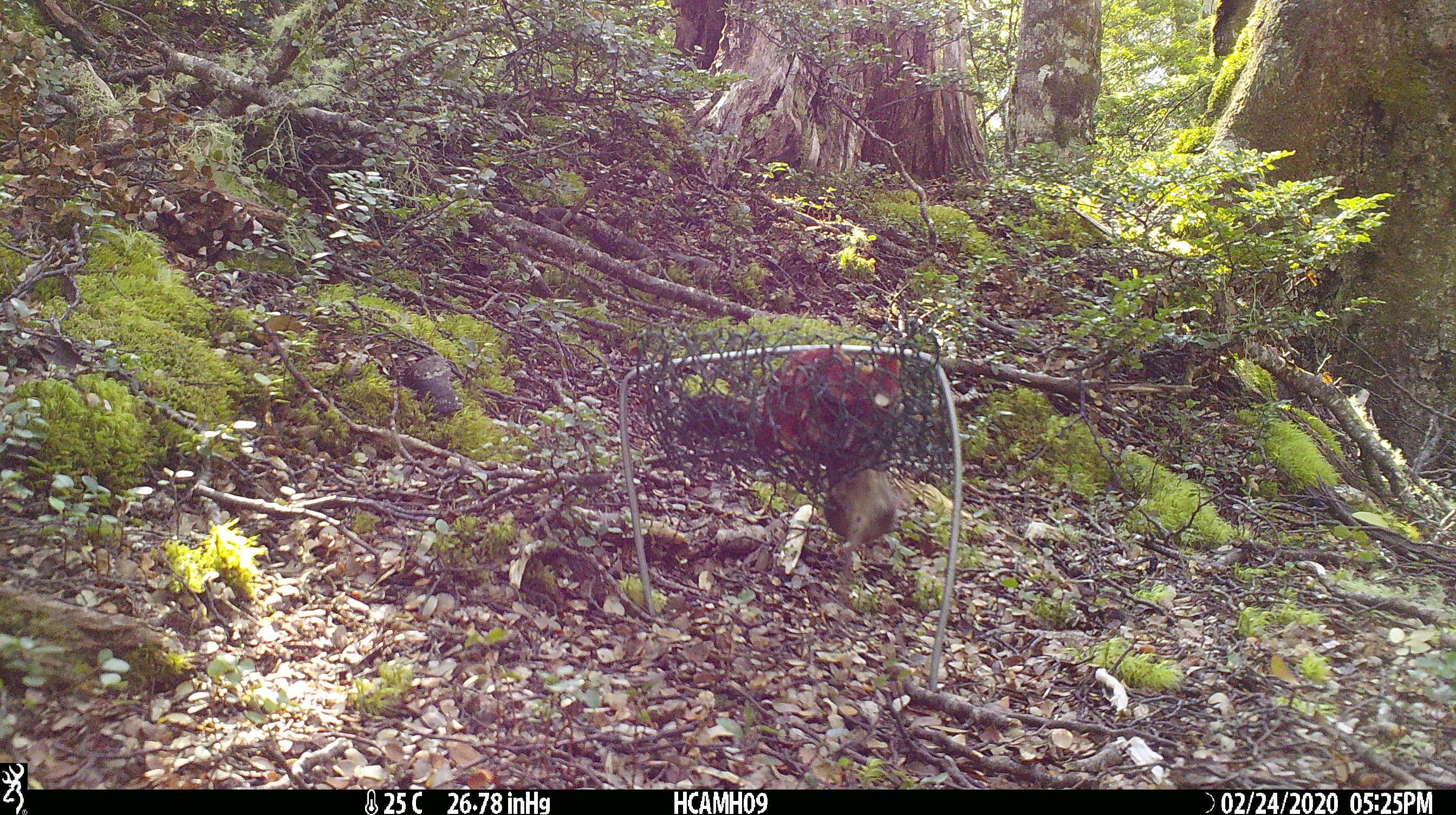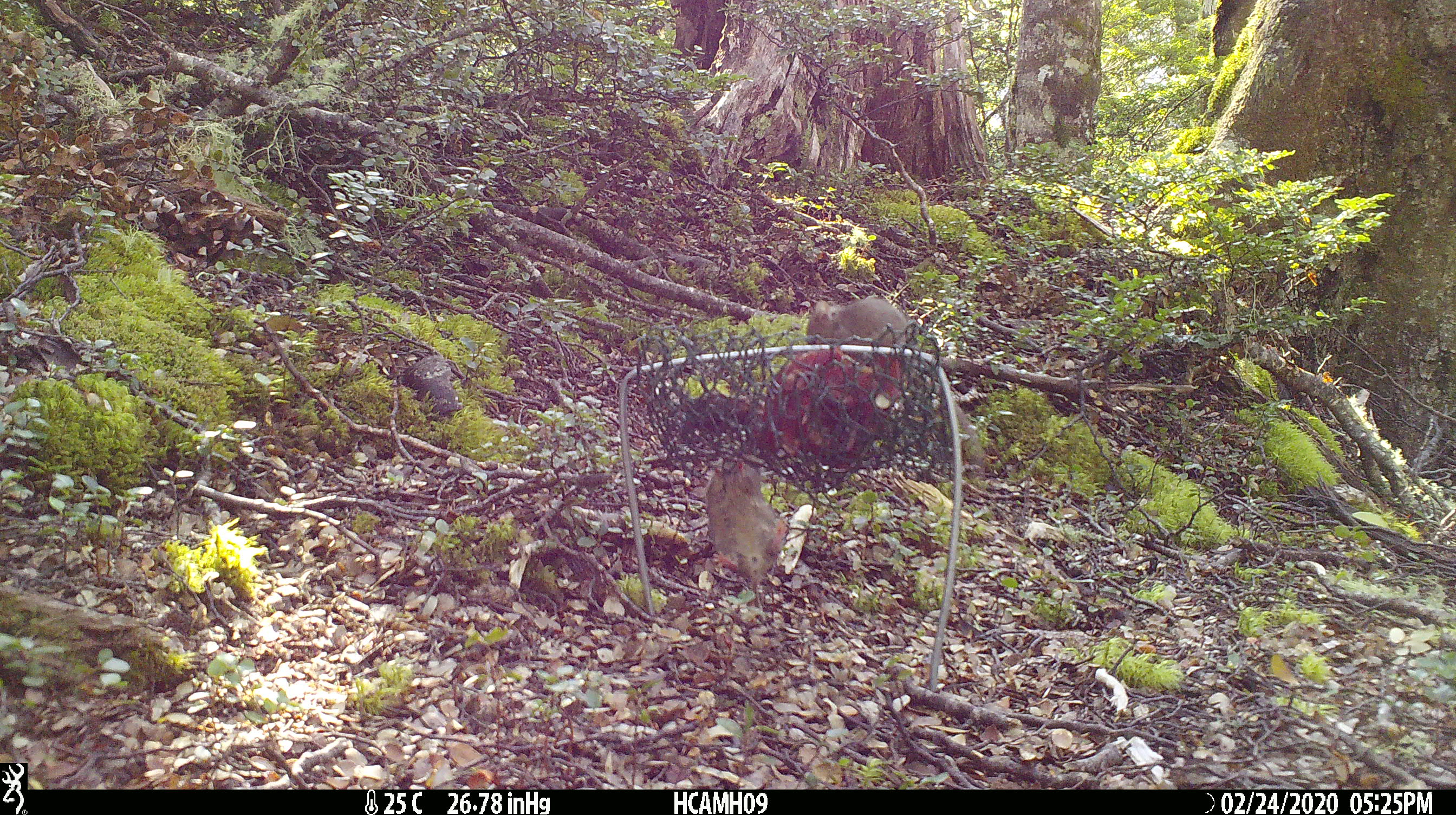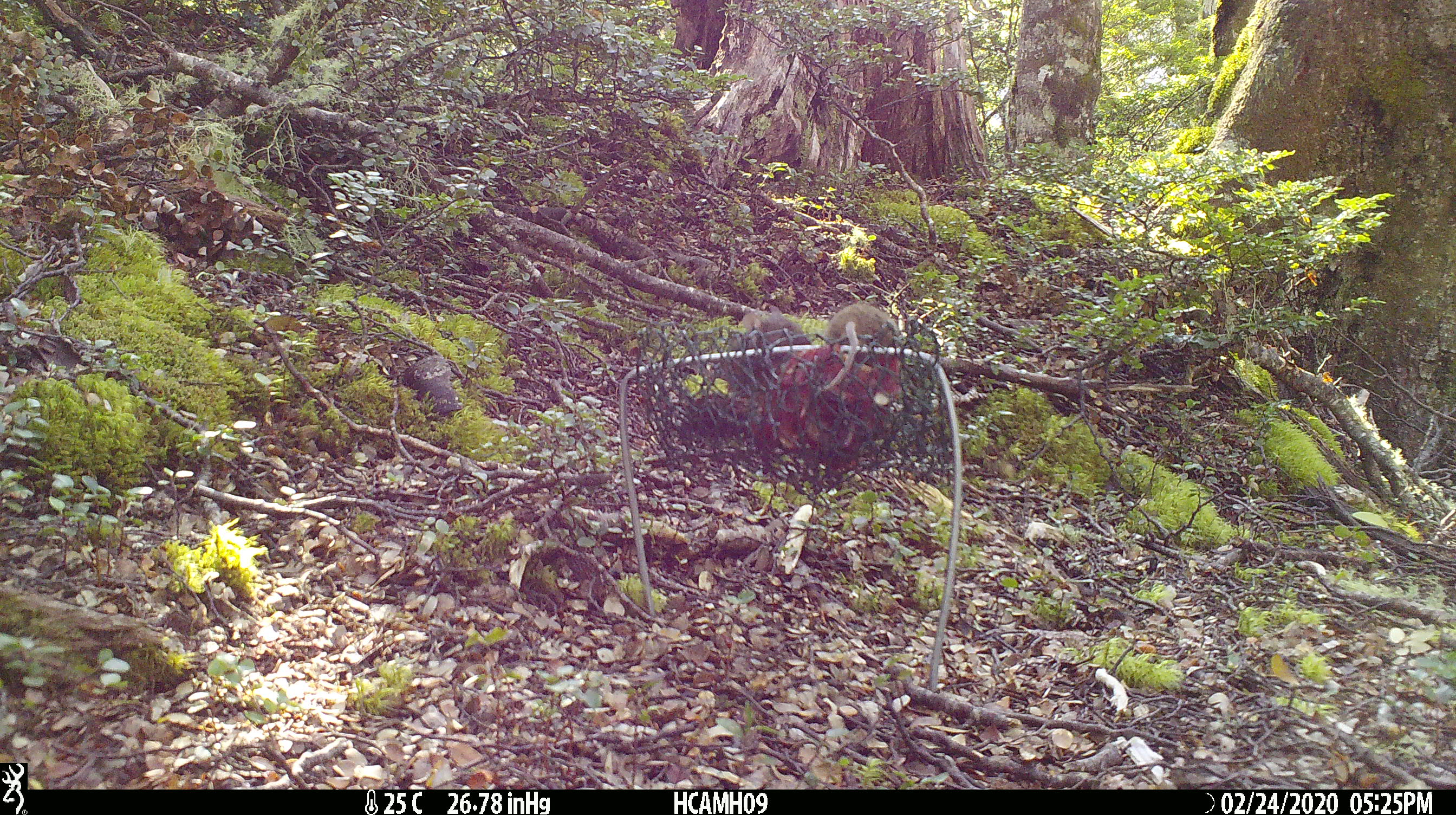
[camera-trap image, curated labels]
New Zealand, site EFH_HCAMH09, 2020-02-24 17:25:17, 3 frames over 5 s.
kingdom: Animalia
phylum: Chordata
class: Mammalia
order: Rodentia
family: Muridae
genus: Mus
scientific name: Mus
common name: mouse